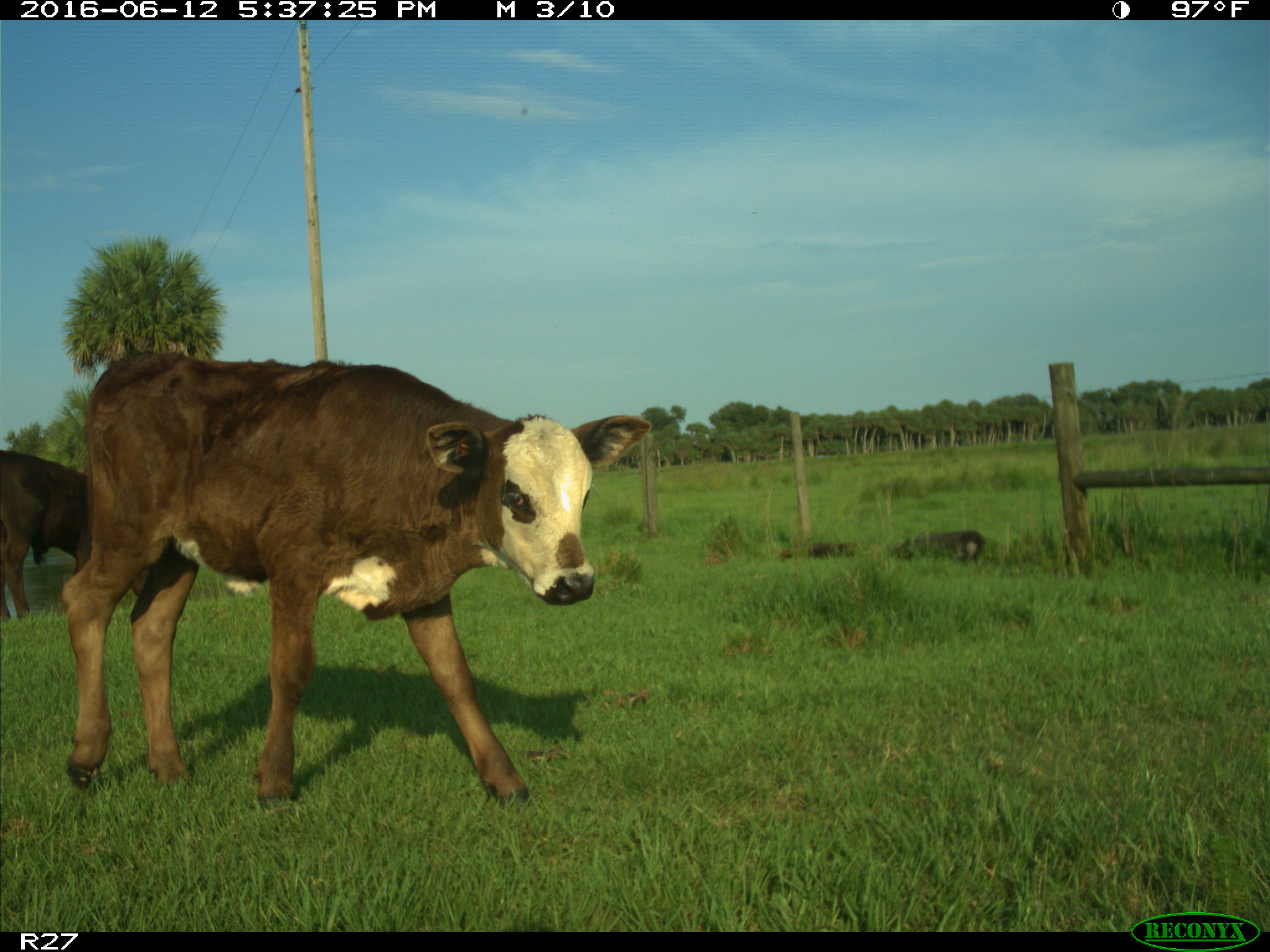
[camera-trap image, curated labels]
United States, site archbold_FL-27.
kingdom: Animalia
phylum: Chordata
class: Mammalia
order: Artiodactyla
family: Bovidae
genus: Bos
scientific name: Bos taurus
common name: domestic cow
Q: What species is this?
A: Bos taurus (domestic cow).